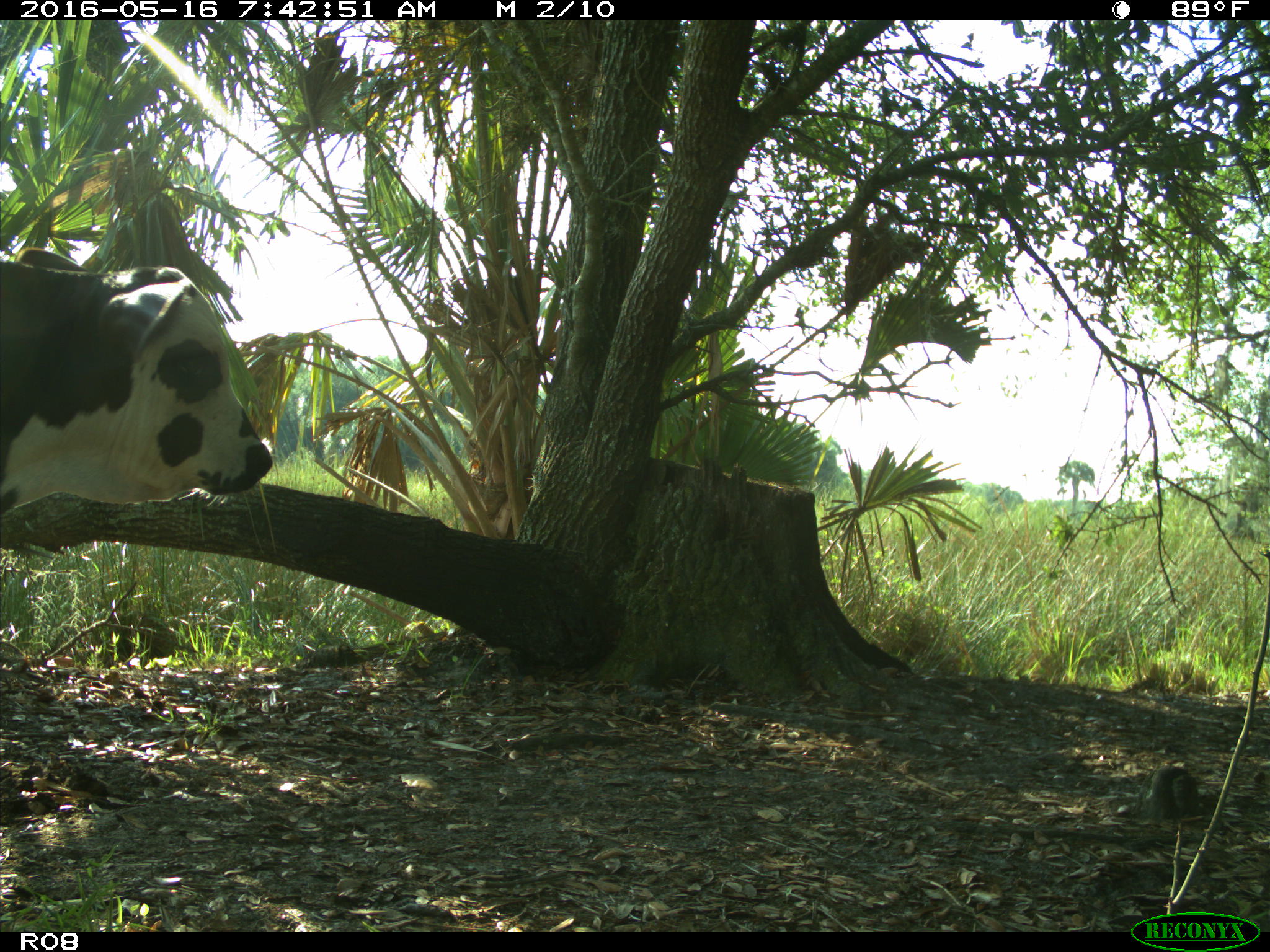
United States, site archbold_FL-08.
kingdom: Animalia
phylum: Chordata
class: Mammalia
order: Artiodactyla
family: Bovidae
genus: Bos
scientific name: Bos taurus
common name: domestic cow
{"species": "Bos taurus (domestic cow)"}